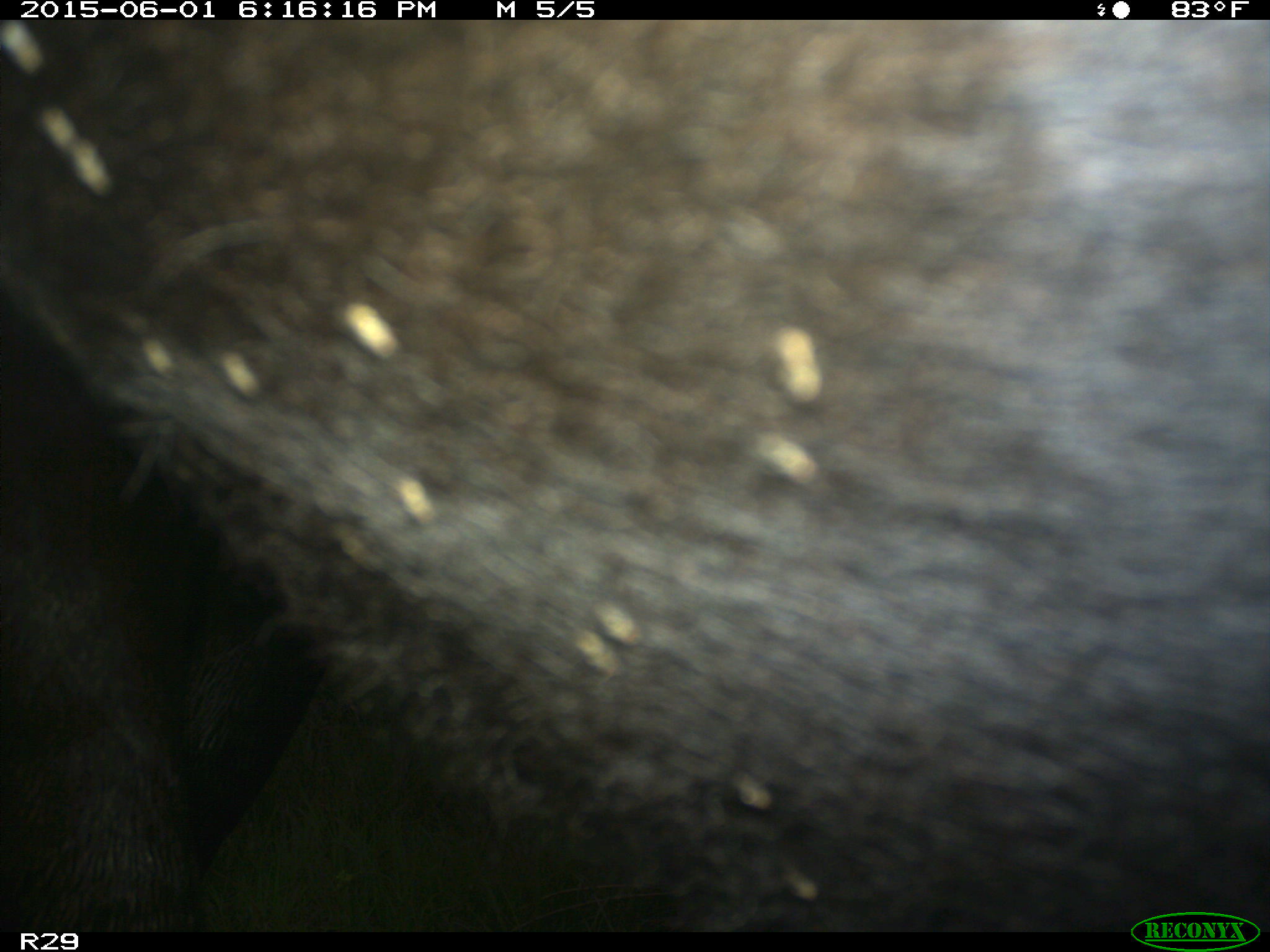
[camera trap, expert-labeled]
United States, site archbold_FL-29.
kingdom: Animalia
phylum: Chordata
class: Mammalia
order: Artiodactyla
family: Bovidae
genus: Bos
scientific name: Bos taurus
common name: domestic cow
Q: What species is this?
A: Bos taurus (domestic cow).